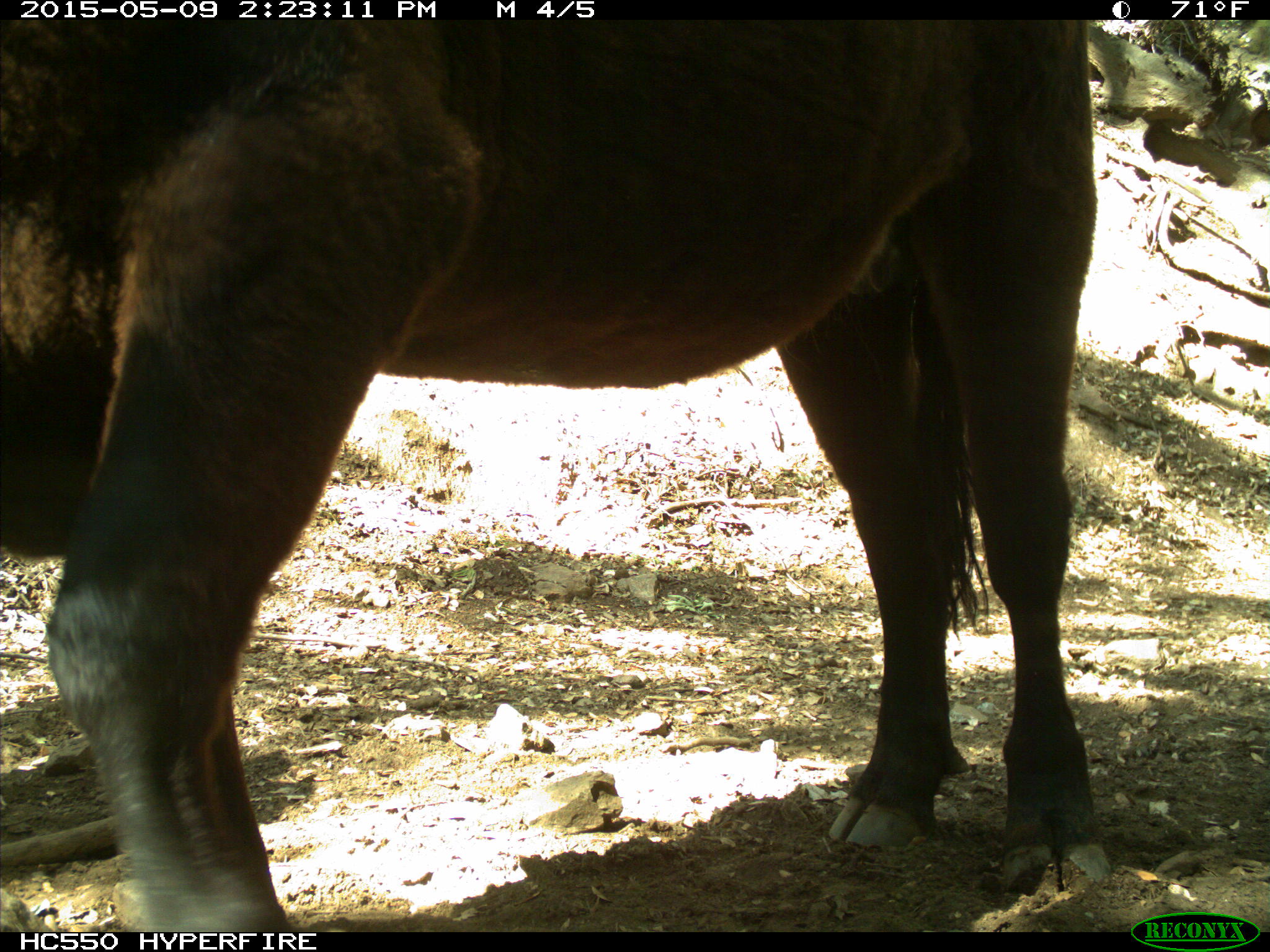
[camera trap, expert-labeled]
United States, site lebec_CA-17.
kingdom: Animalia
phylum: Chordata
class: Mammalia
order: Artiodactyla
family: Bovidae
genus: Bos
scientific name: Bos taurus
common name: domestic cow